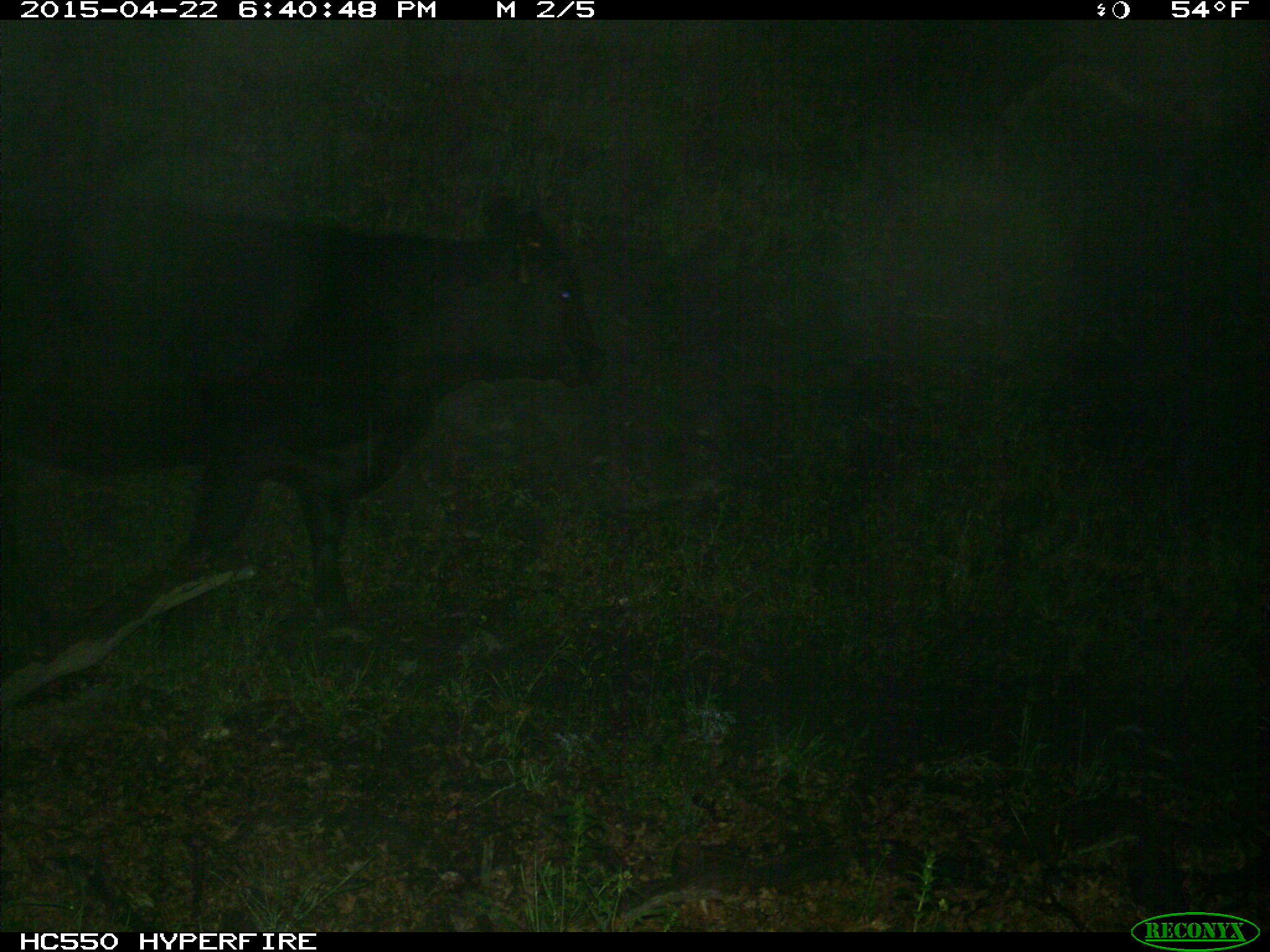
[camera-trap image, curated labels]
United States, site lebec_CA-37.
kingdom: Animalia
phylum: Chordata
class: Mammalia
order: Artiodactyla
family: Bovidae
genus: Bos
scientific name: Bos taurus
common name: domestic cow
Bos taurus (domestic cow).